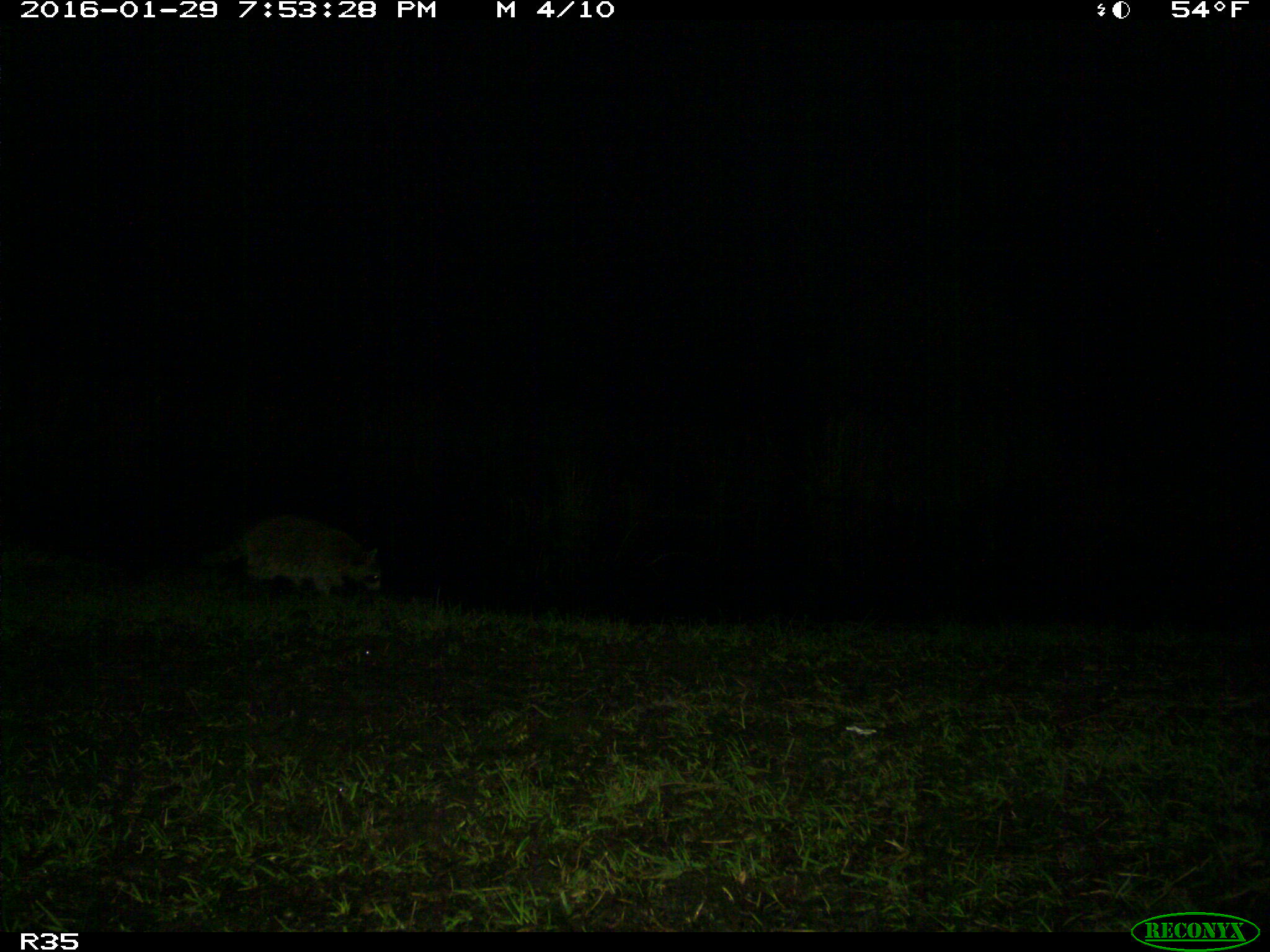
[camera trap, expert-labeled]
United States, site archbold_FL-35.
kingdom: Animalia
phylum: Chordata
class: Mammalia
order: Carnivora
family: Procyonidae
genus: Procyon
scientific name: Procyon lotor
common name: common raccoon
Procyon lotor (common raccoon).